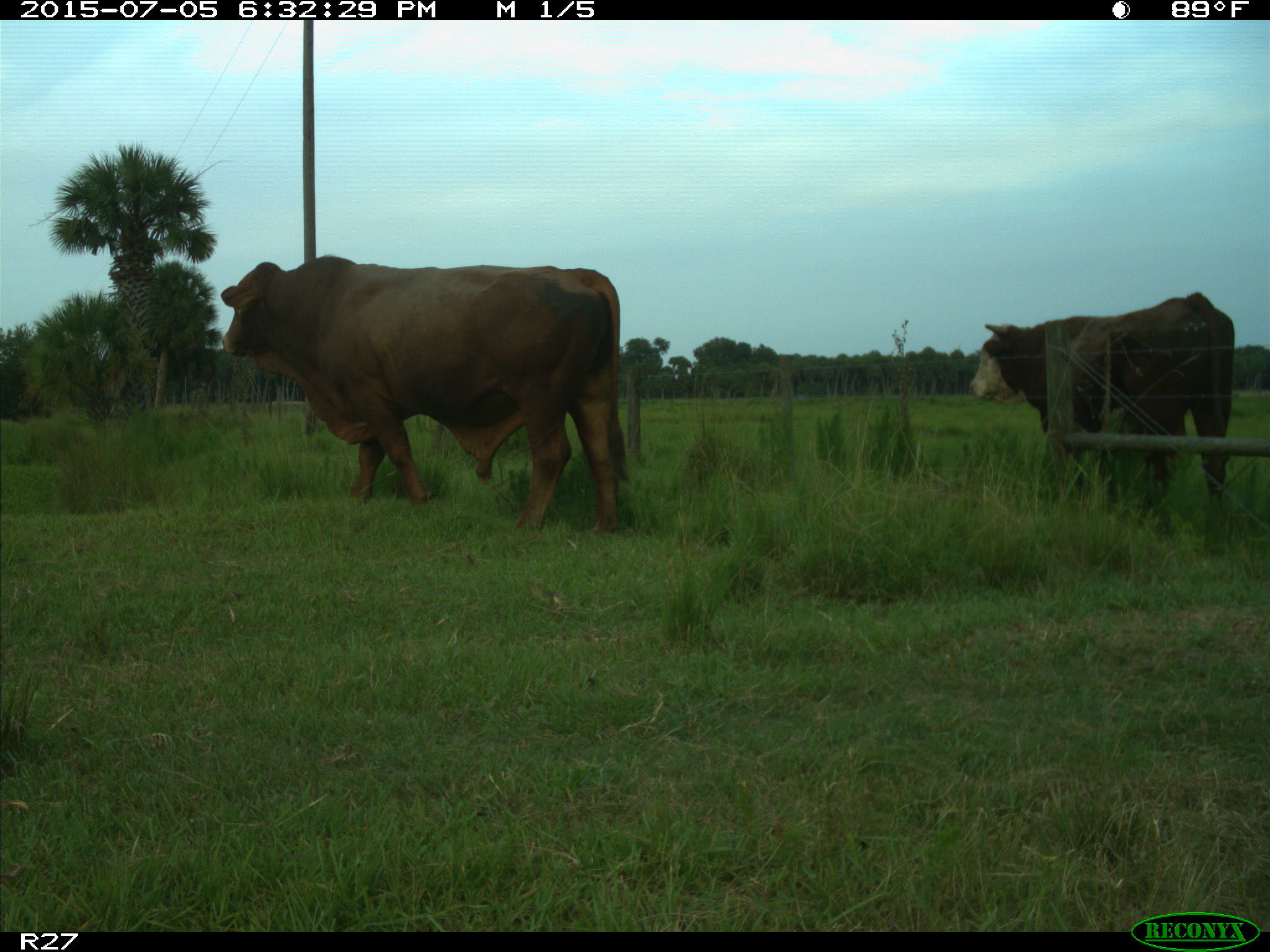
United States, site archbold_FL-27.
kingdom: Animalia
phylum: Chordata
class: Mammalia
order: Artiodactyla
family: Bovidae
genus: Bos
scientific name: Bos taurus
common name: domestic cow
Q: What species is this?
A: Bos taurus (domestic cow).